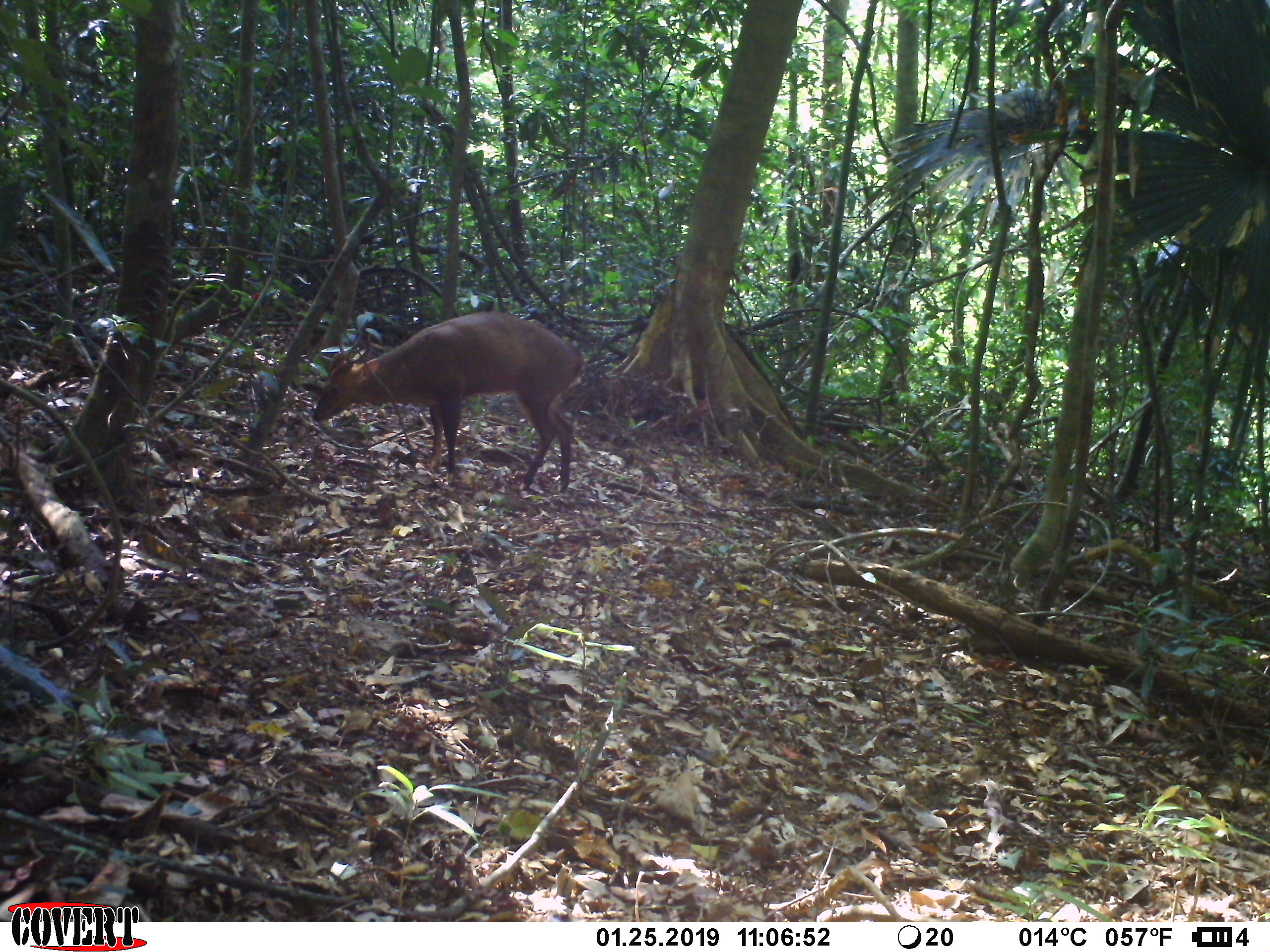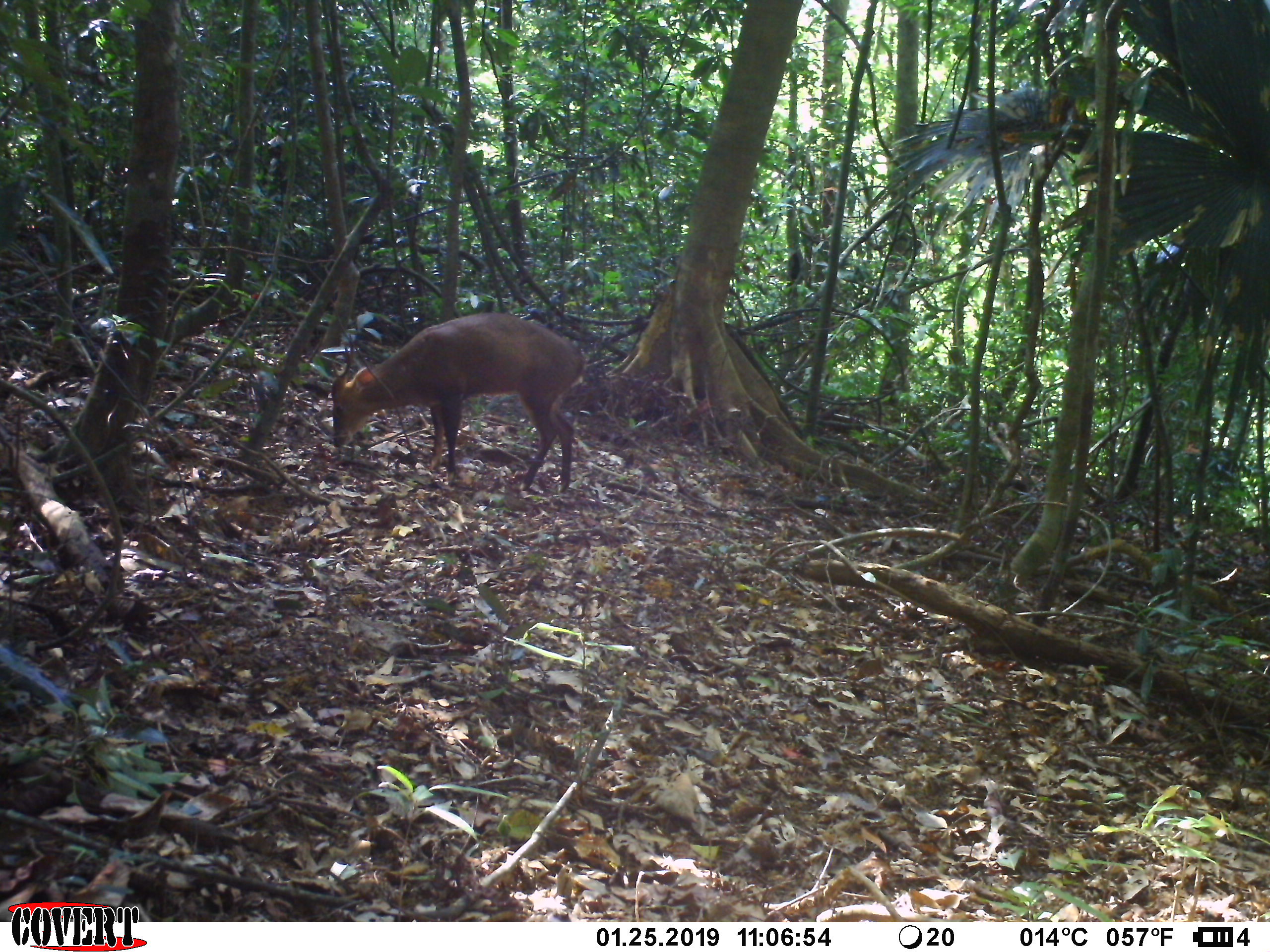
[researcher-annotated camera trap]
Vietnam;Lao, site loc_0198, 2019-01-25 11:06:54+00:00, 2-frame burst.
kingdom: Animalia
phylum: Chordata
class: Mammalia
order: Artiodactyla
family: Cervidae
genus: Muntiacus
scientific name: Muntiacus vuquangensis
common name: large-antlered muntjac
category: large antlered muntjac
Large antlered muntjac (large-antlered muntjac) (Muntiacus vuquangensis). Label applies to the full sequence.